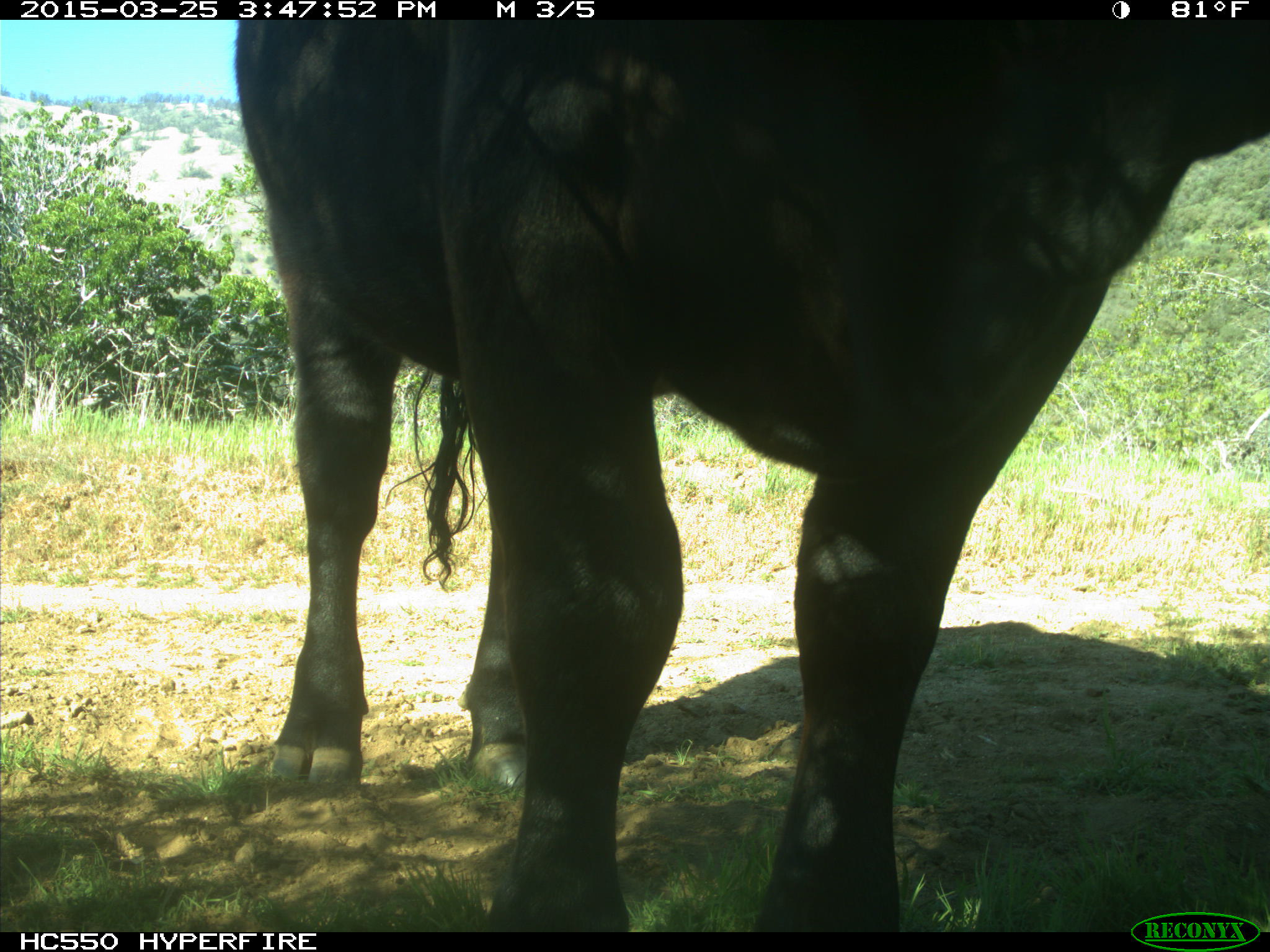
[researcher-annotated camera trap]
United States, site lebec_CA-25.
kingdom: Animalia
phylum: Chordata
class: Mammalia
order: Artiodactyla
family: Bovidae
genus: Bos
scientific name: Bos taurus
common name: domestic cow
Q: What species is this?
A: Bos taurus (domestic cow).